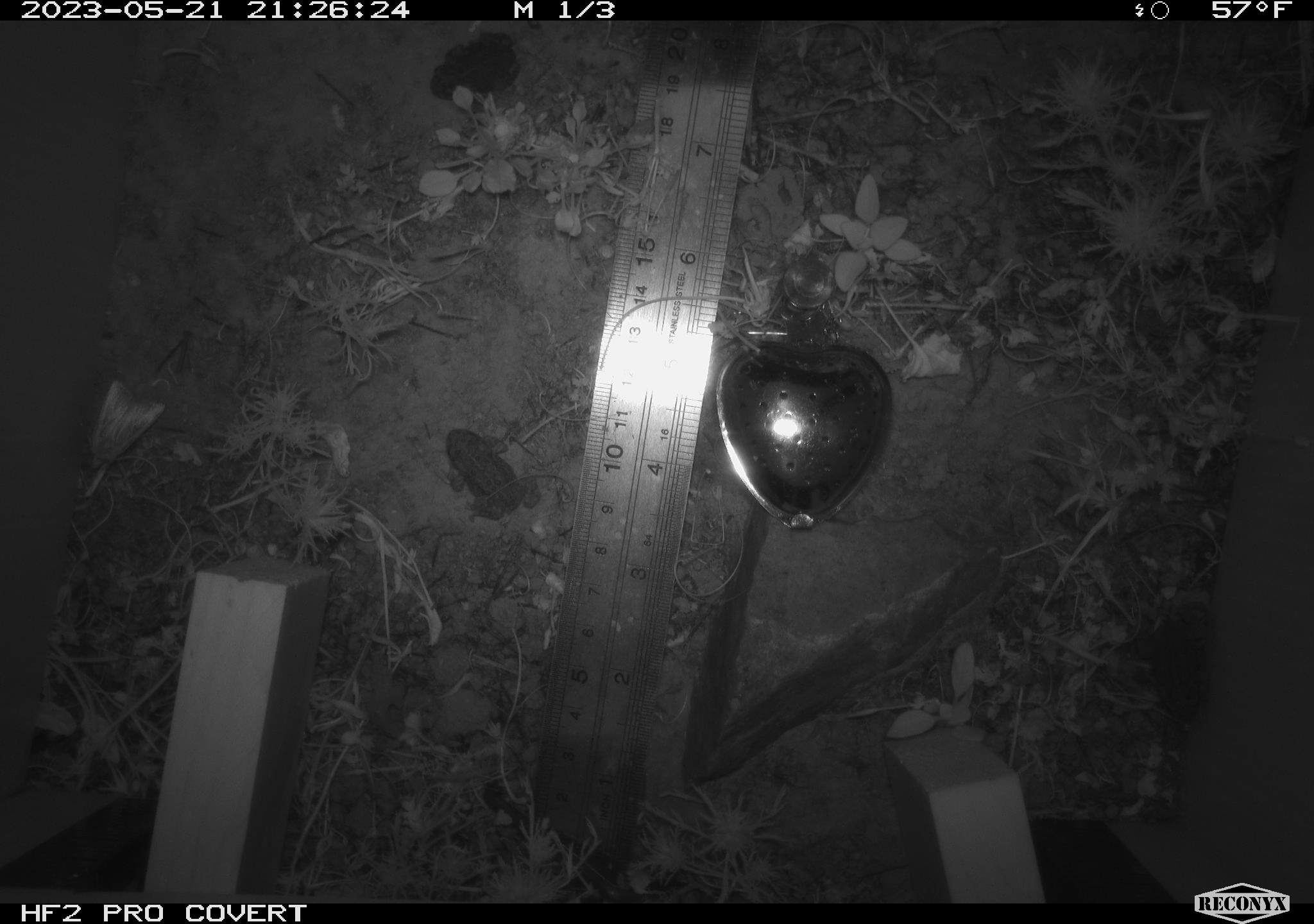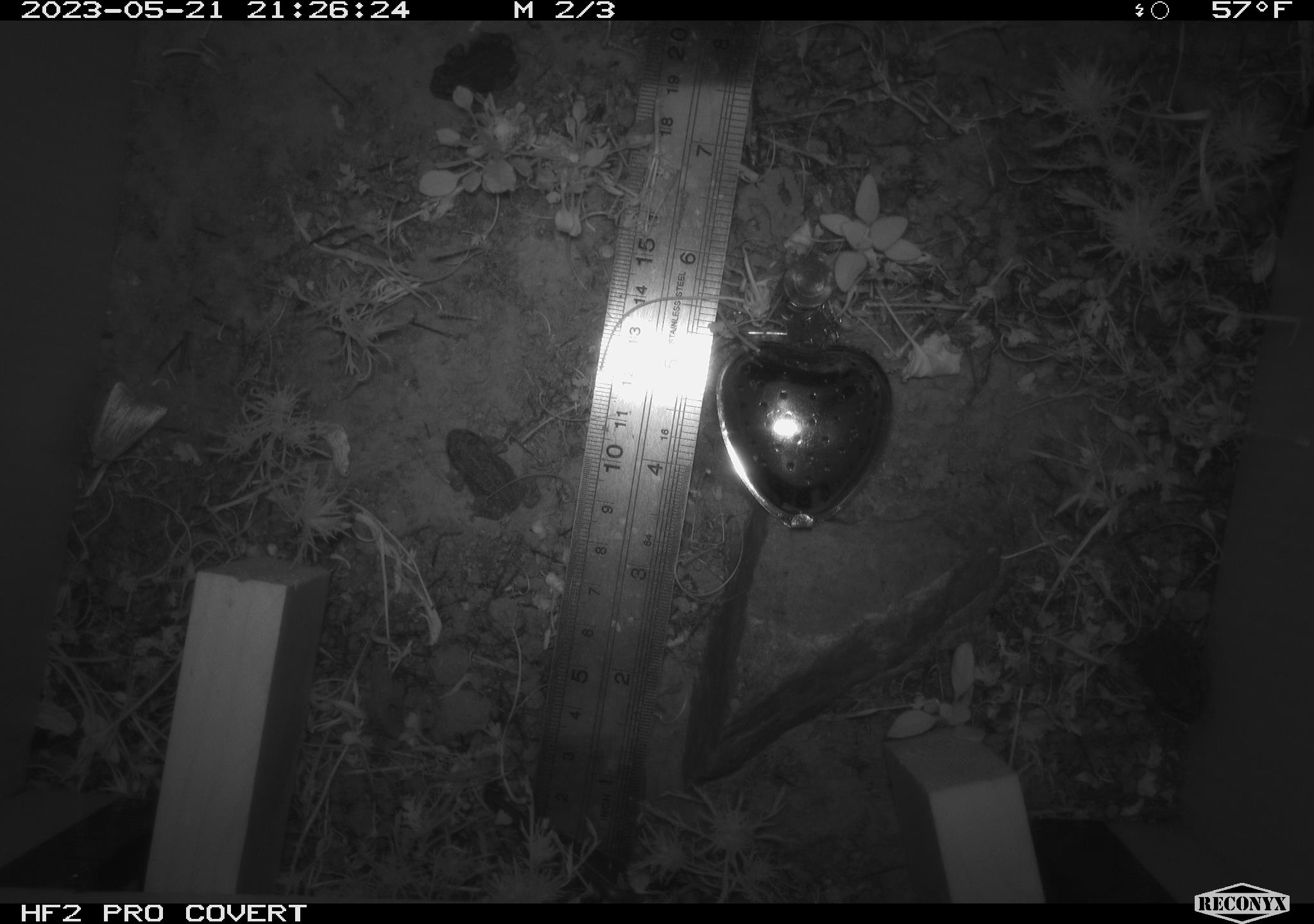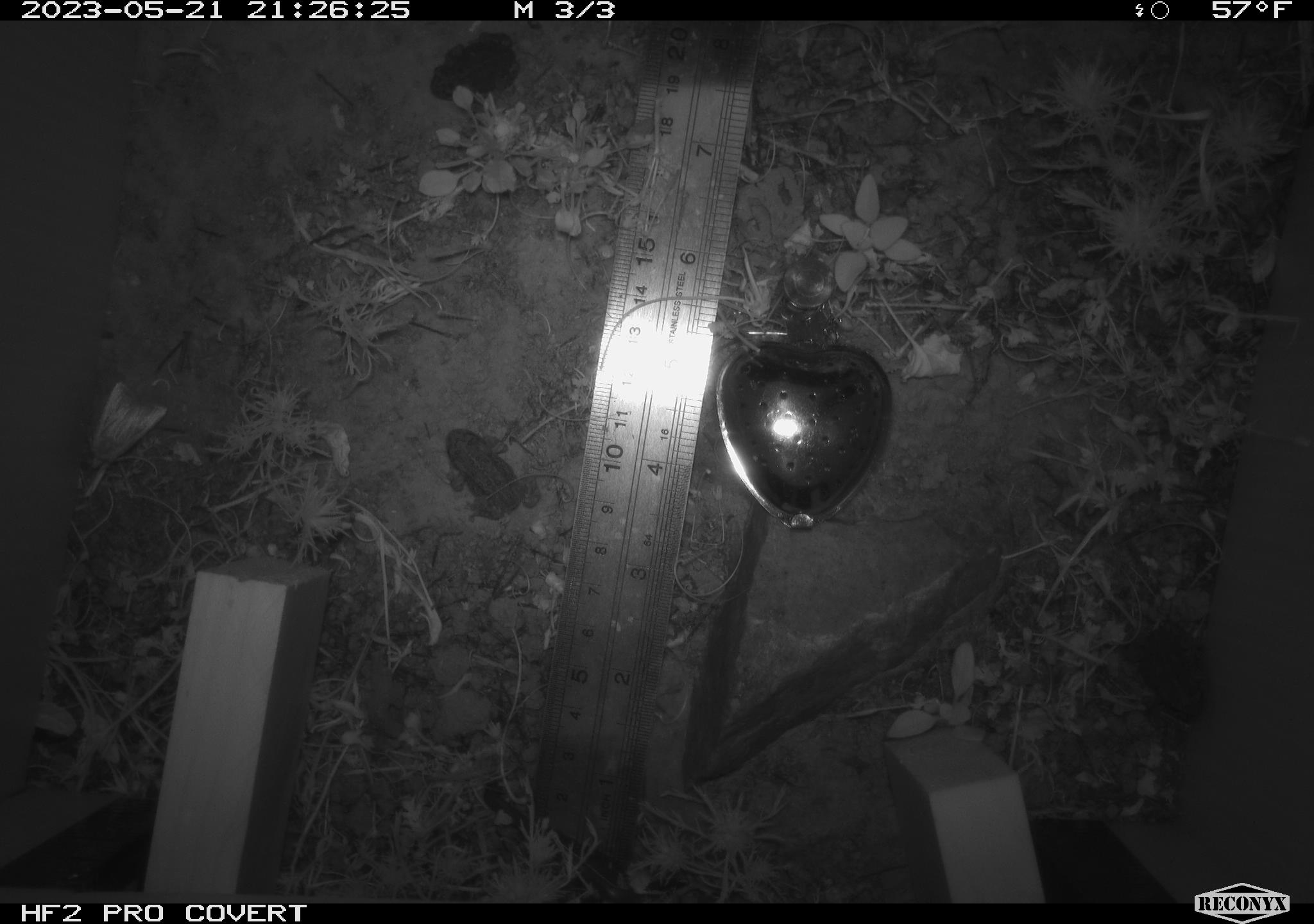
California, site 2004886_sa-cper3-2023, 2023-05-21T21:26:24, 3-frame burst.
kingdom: Animalia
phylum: Chordata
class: Amphibia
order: Anura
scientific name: Anura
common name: frogs